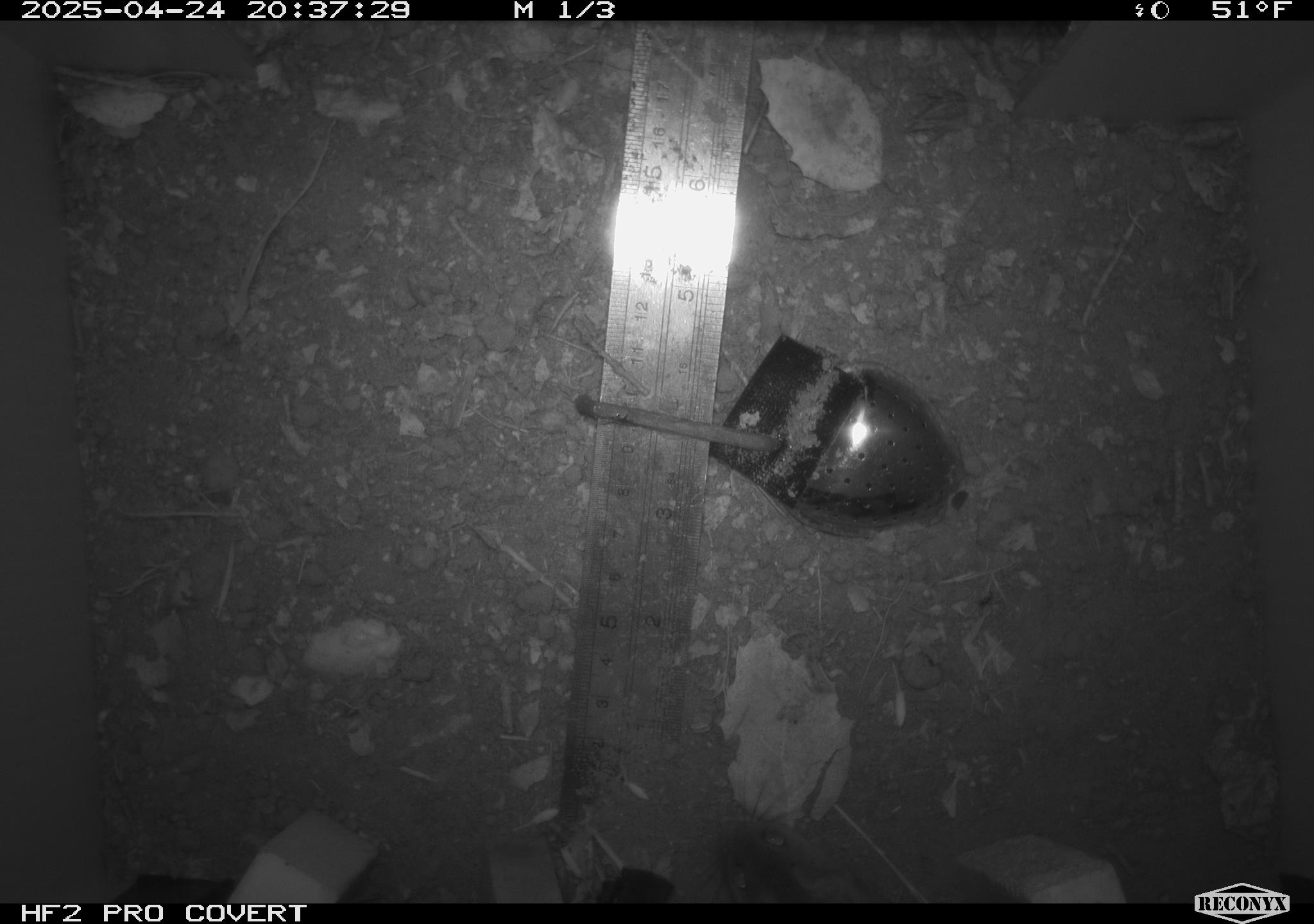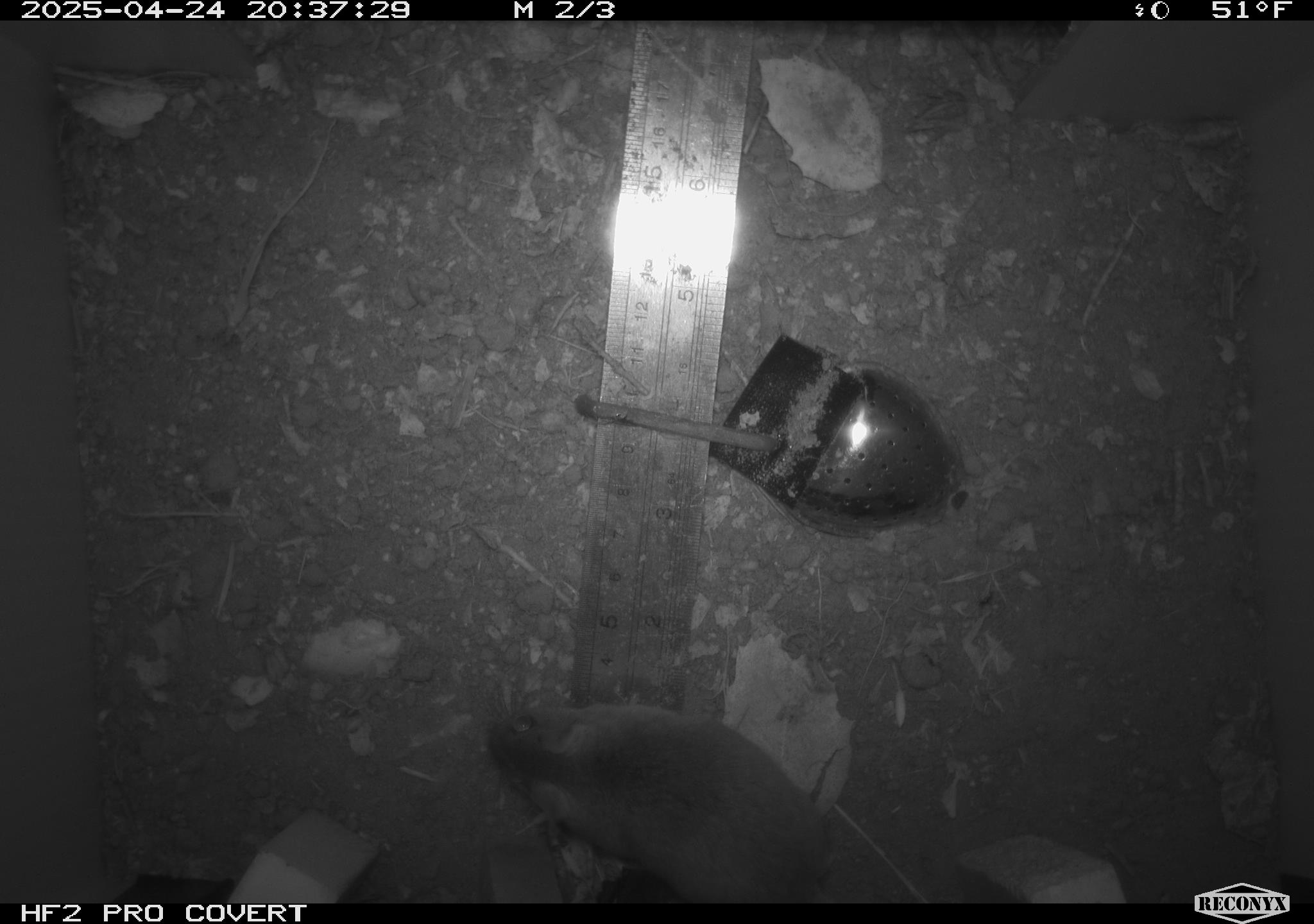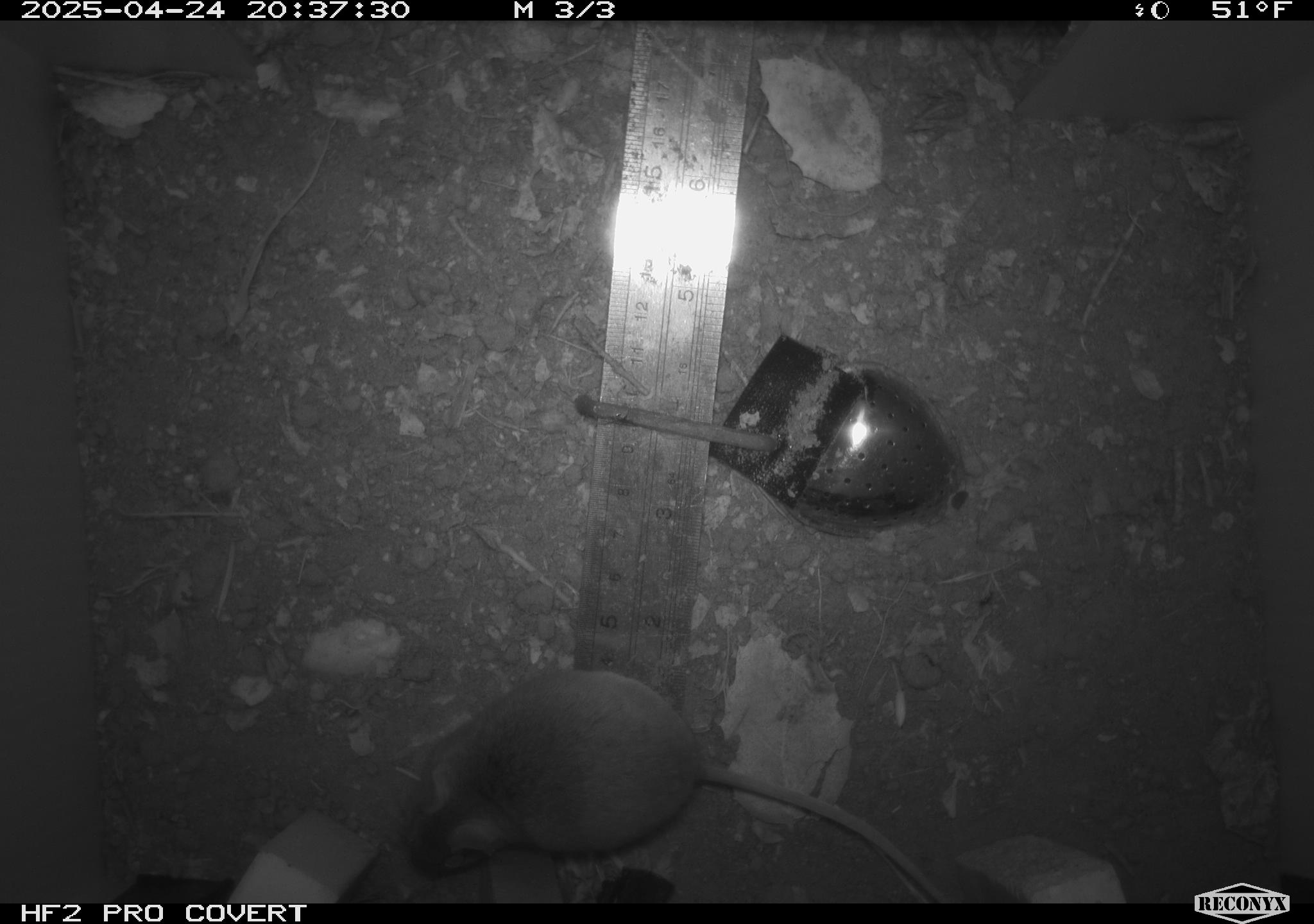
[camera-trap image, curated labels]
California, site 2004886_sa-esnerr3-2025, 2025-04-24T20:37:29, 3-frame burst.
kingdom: Animalia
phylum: Chordata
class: Mammalia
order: Rodentia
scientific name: Rodentia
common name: rodent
Rodent (Rodentia).